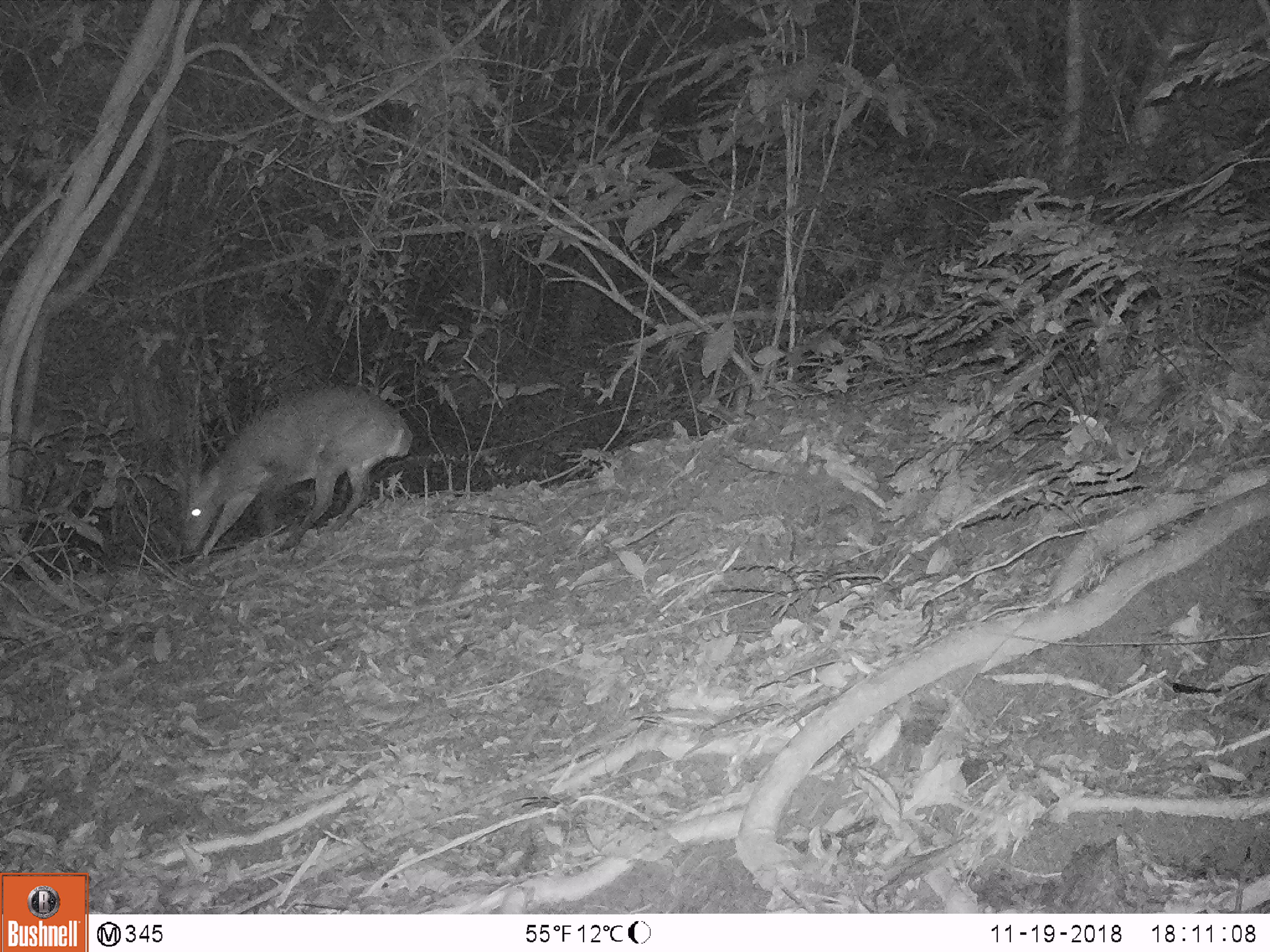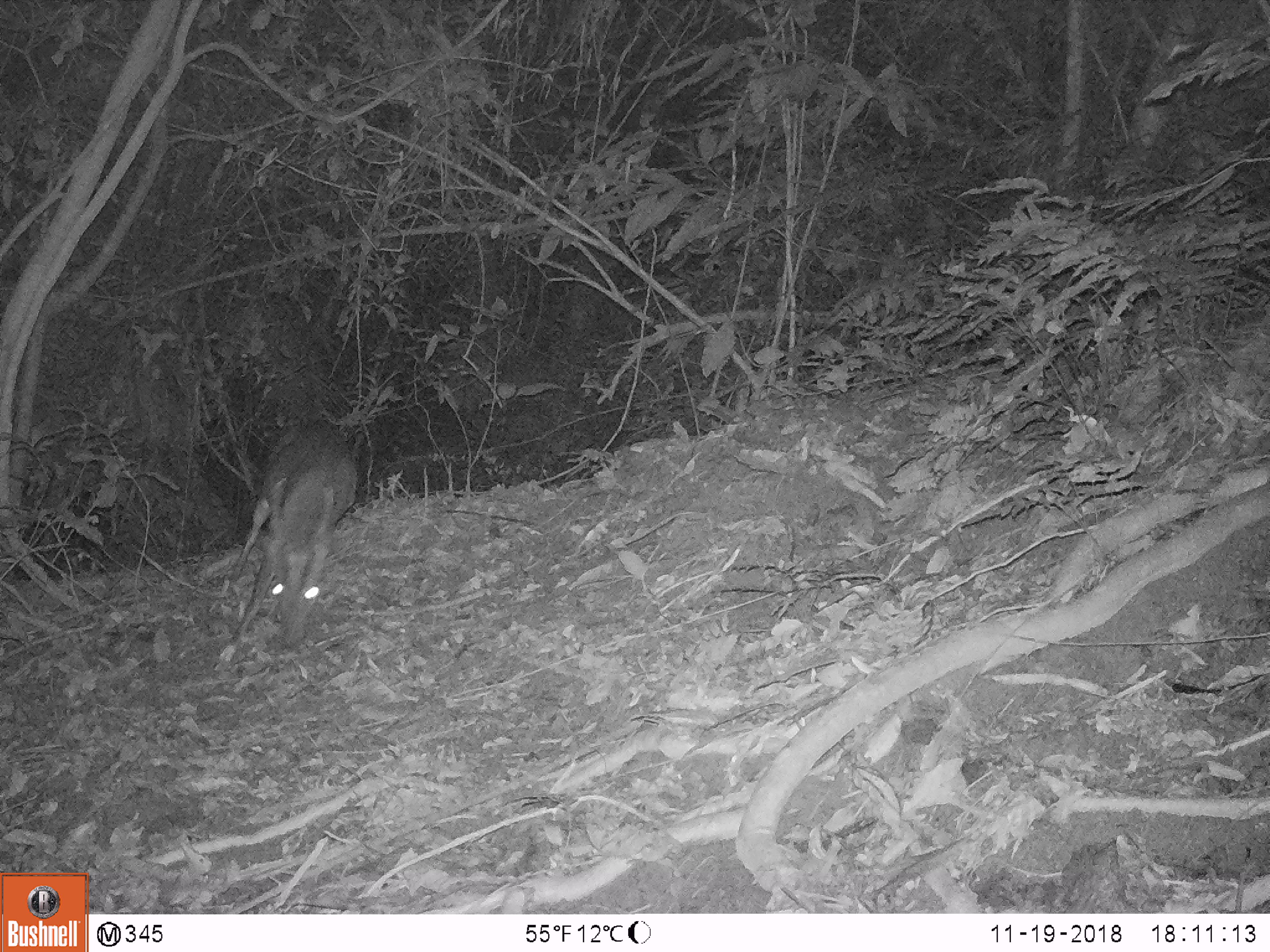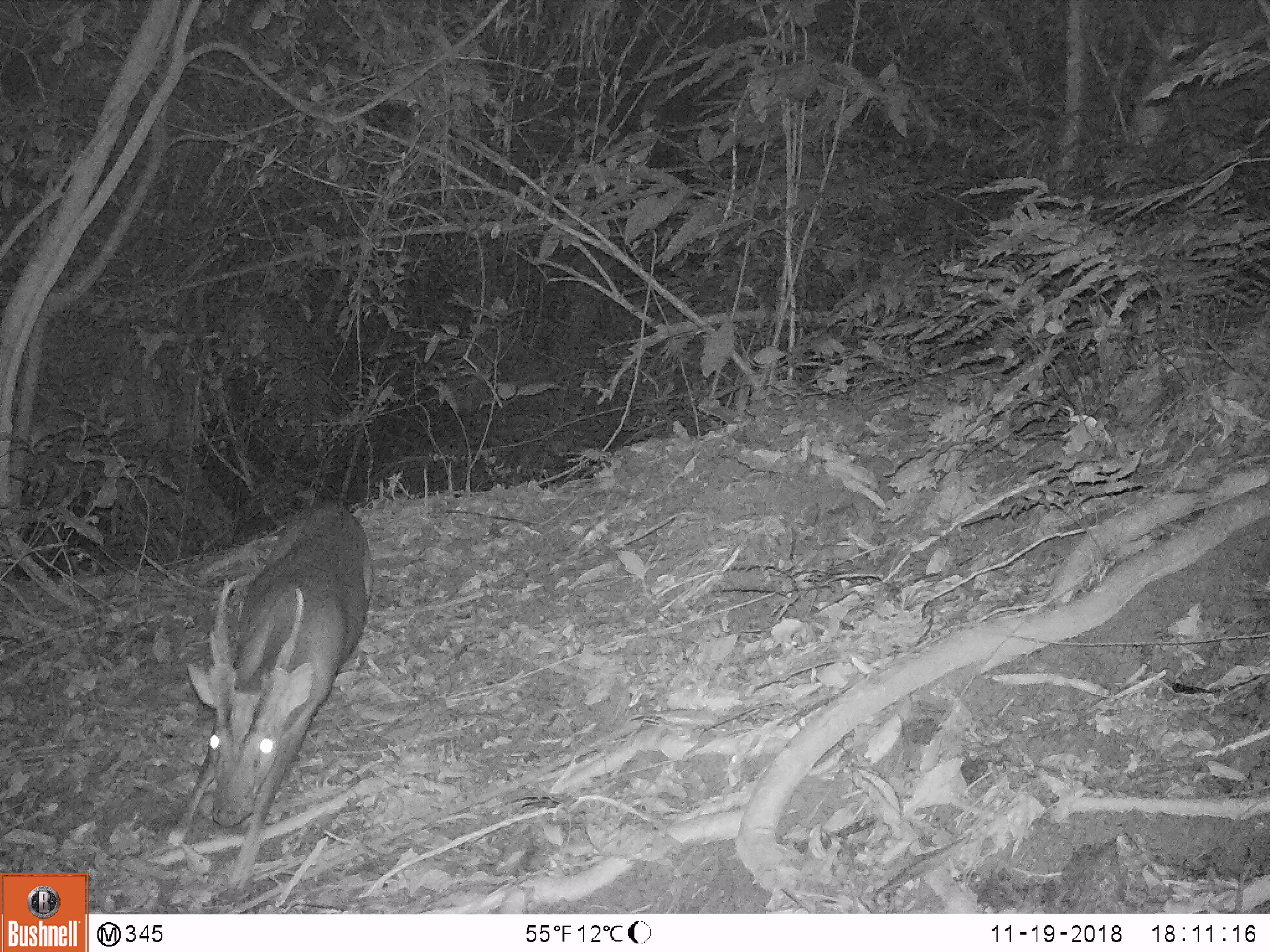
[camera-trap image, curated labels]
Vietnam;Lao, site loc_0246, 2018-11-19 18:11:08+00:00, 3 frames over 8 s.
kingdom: Animalia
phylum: Chordata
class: Mammalia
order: Artiodactyla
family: Cervidae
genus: Muntiacus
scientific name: Muntiacus vuquangensis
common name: large-antlered muntjac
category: large antlered muntjac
Large antlered muntjac (large-antlered muntjac) (Muntiacus vuquangensis). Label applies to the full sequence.